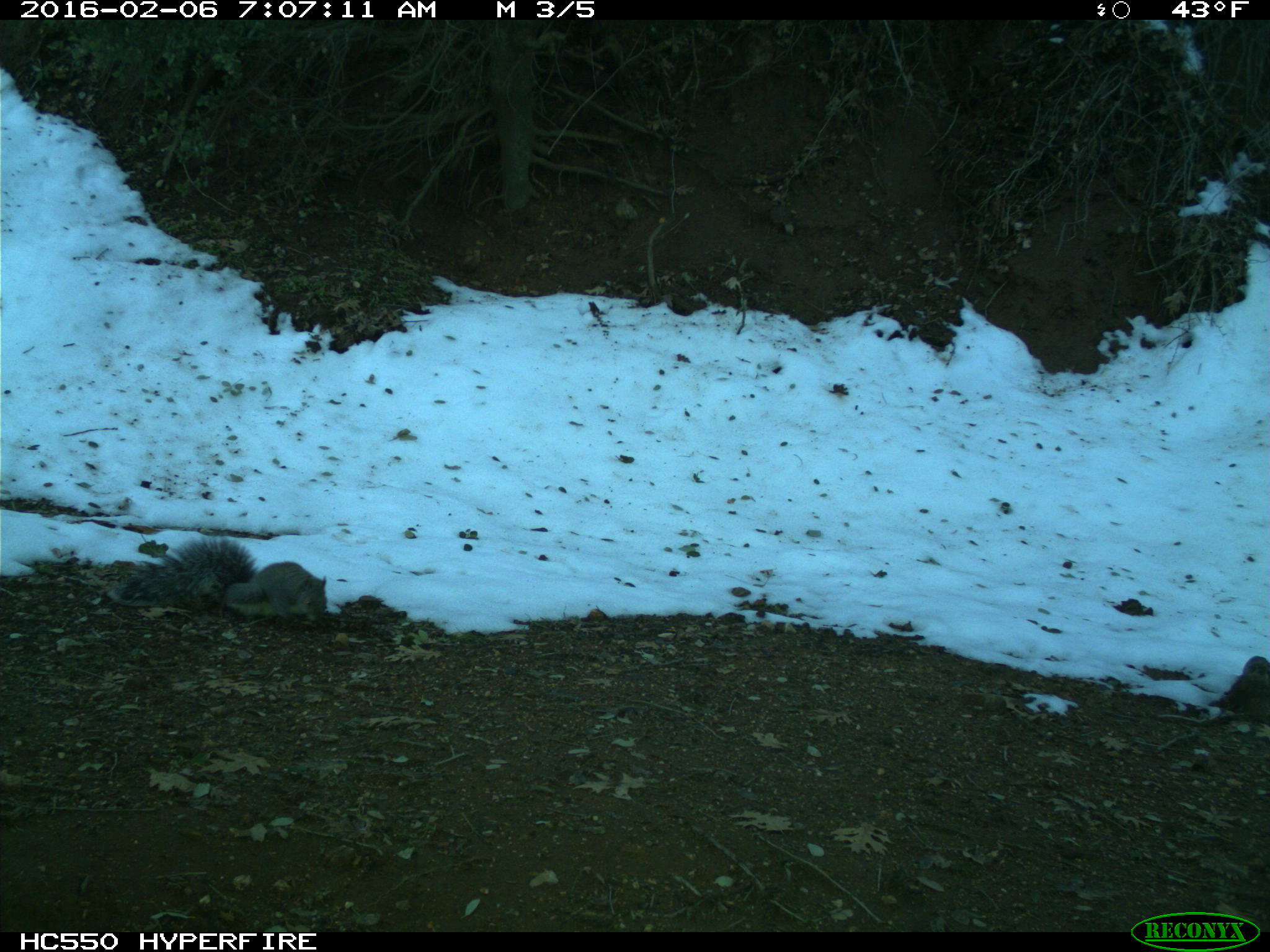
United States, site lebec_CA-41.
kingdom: Animalia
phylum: Chordata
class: Mammalia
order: Rodentia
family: Sciuridae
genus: Sciurus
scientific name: Sciurus carolinensis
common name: eastern gray squirrel